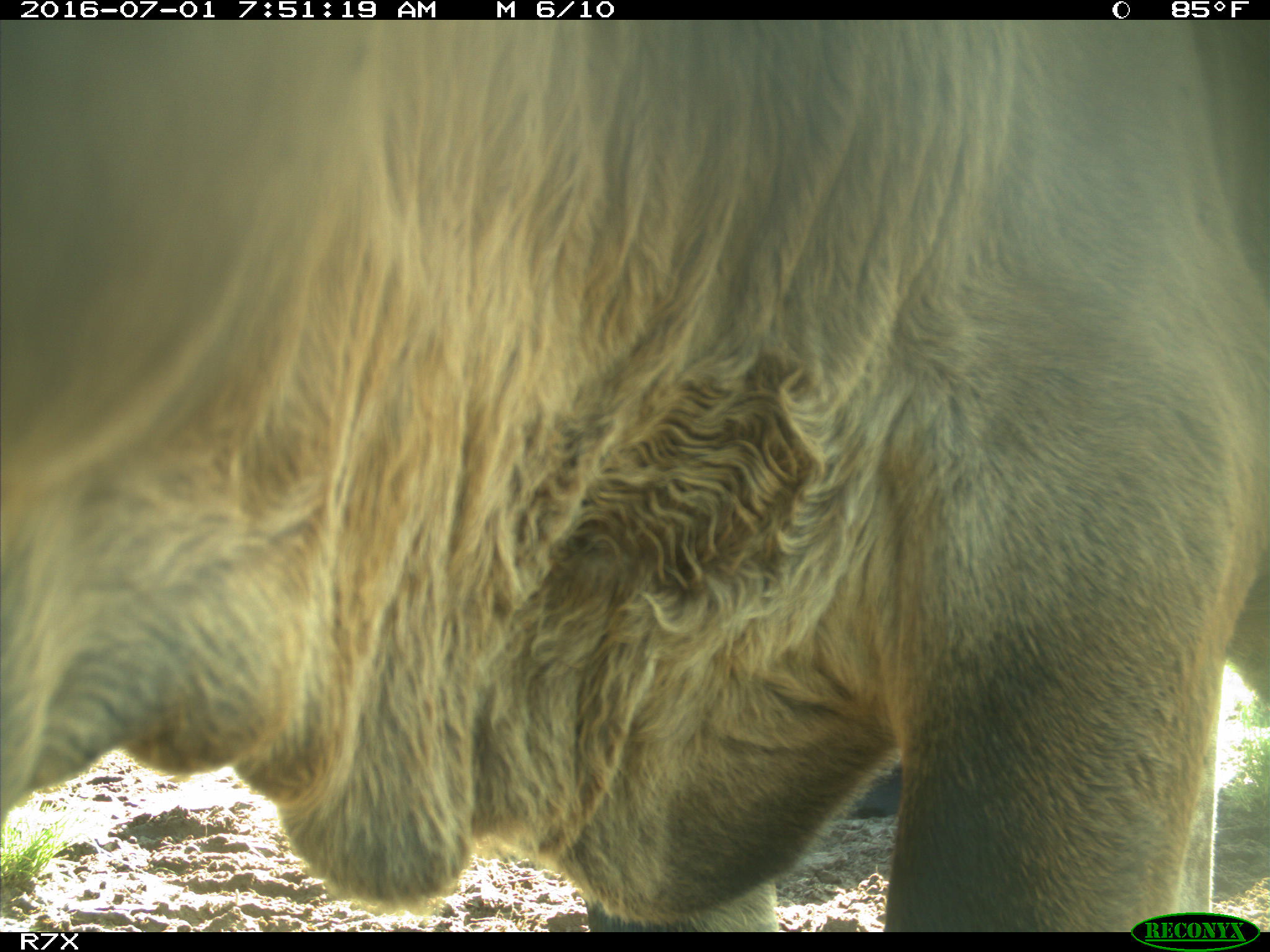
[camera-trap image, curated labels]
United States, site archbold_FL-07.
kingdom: Animalia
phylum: Chordata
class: Mammalia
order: Artiodactyla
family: Bovidae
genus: Bos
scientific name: Bos taurus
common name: domestic cow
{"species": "Bos taurus (domestic cow)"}